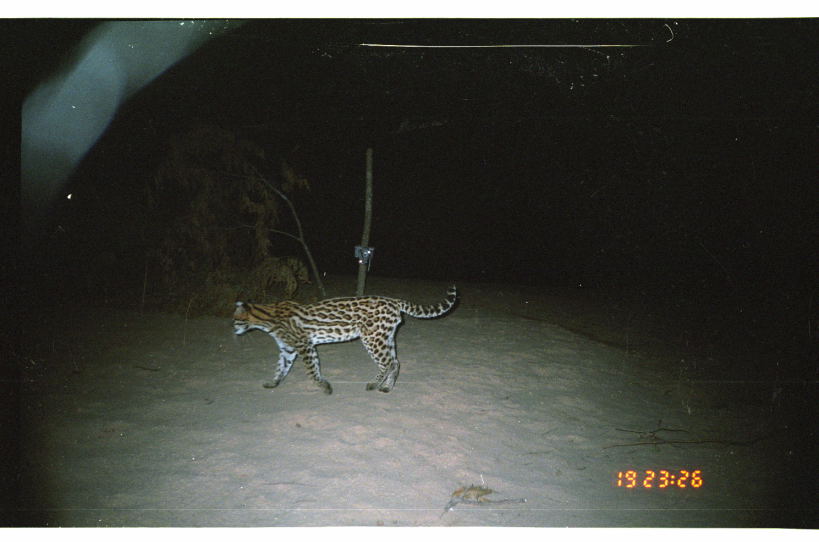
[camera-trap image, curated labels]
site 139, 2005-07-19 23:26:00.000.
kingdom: Animalia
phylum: Chordata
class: Mammalia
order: Carnivora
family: Felidae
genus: Leopardus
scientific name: Leopardus pardalis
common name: ocelot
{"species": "Leopardus pardalis (ocelot)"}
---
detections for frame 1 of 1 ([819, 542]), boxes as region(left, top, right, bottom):
leopardus pardalis: region(229, 279, 459, 397)